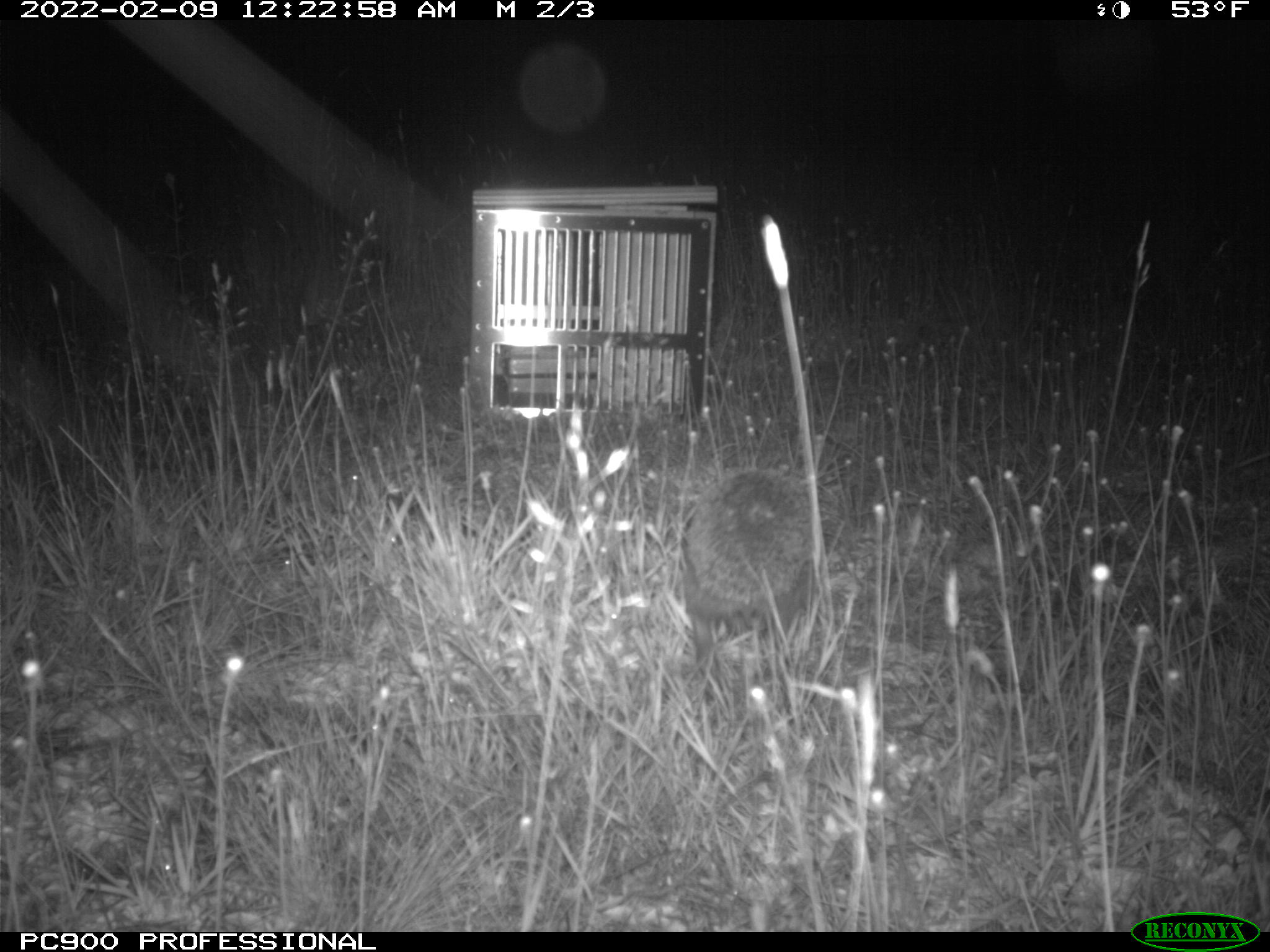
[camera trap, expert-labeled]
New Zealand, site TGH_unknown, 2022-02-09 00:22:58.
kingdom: Animalia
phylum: Chordata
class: Mammalia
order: Eulipotyphla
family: Erinaceidae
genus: Erinaceus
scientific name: Erinaceus europaeus europaeus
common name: european hedgehog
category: hedgehog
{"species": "hedgehog (european hedgehog) (Erinaceus europaeus europaeus)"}